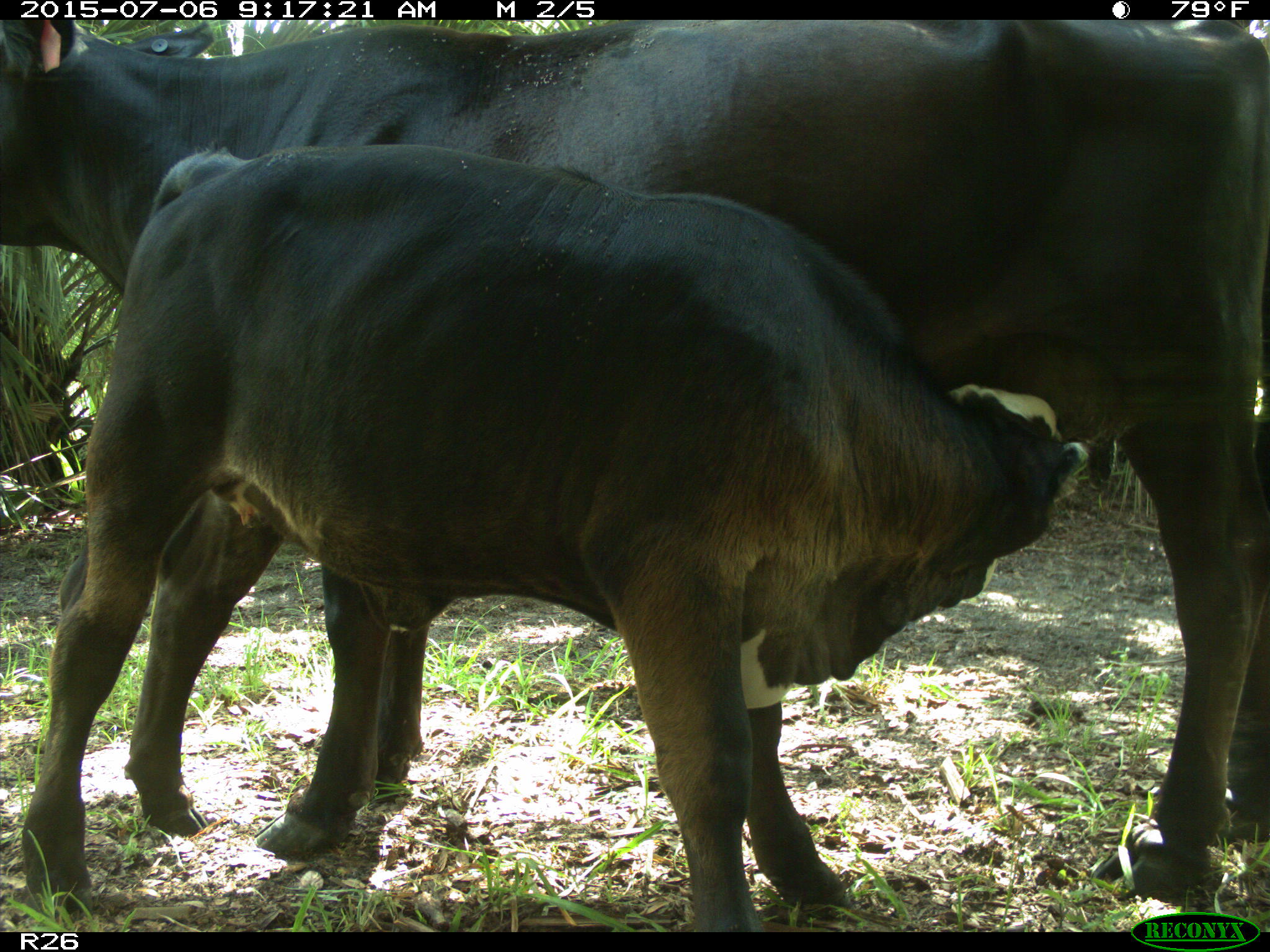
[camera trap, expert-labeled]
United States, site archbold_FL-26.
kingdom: Animalia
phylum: Chordata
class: Mammalia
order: Artiodactyla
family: Bovidae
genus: Bos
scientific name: Bos taurus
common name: domestic cow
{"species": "Bos taurus (domestic cow)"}